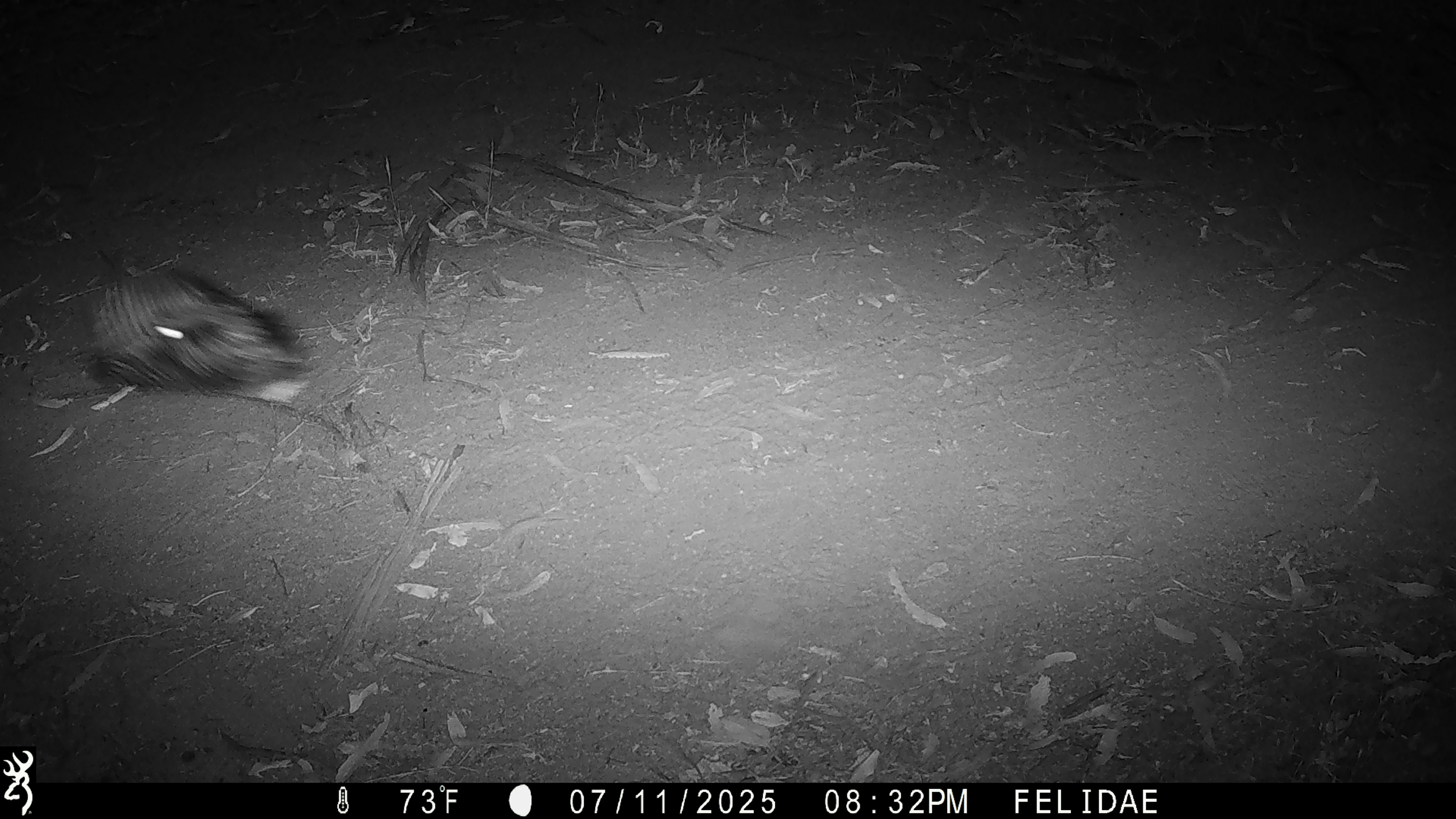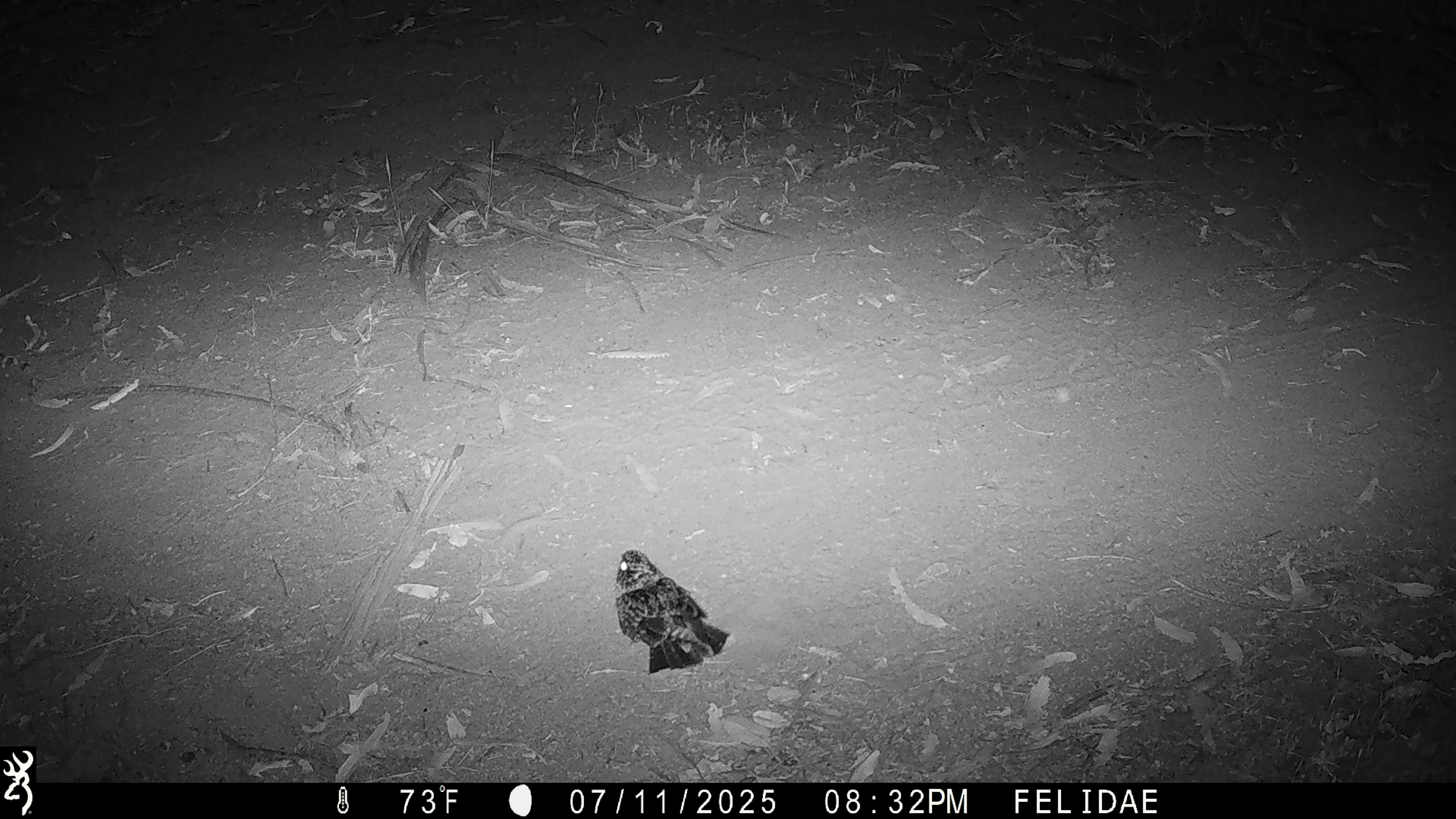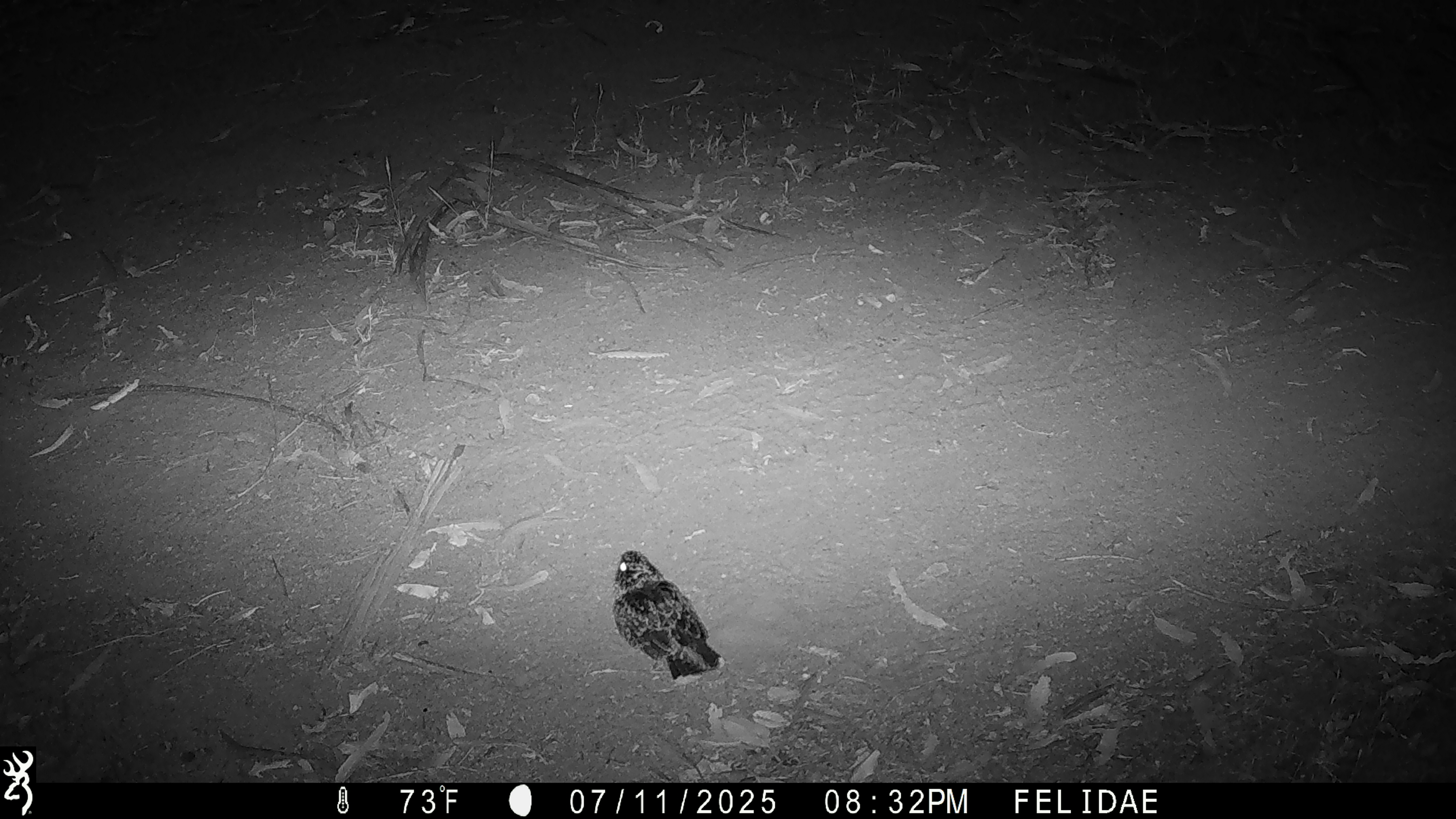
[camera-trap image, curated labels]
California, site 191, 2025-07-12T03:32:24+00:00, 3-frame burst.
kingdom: Animalia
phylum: Chordata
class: Aves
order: Caprimulgiformes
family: Caprimulgidae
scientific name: Caprimulgidae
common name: nightjar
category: unknown nightjar